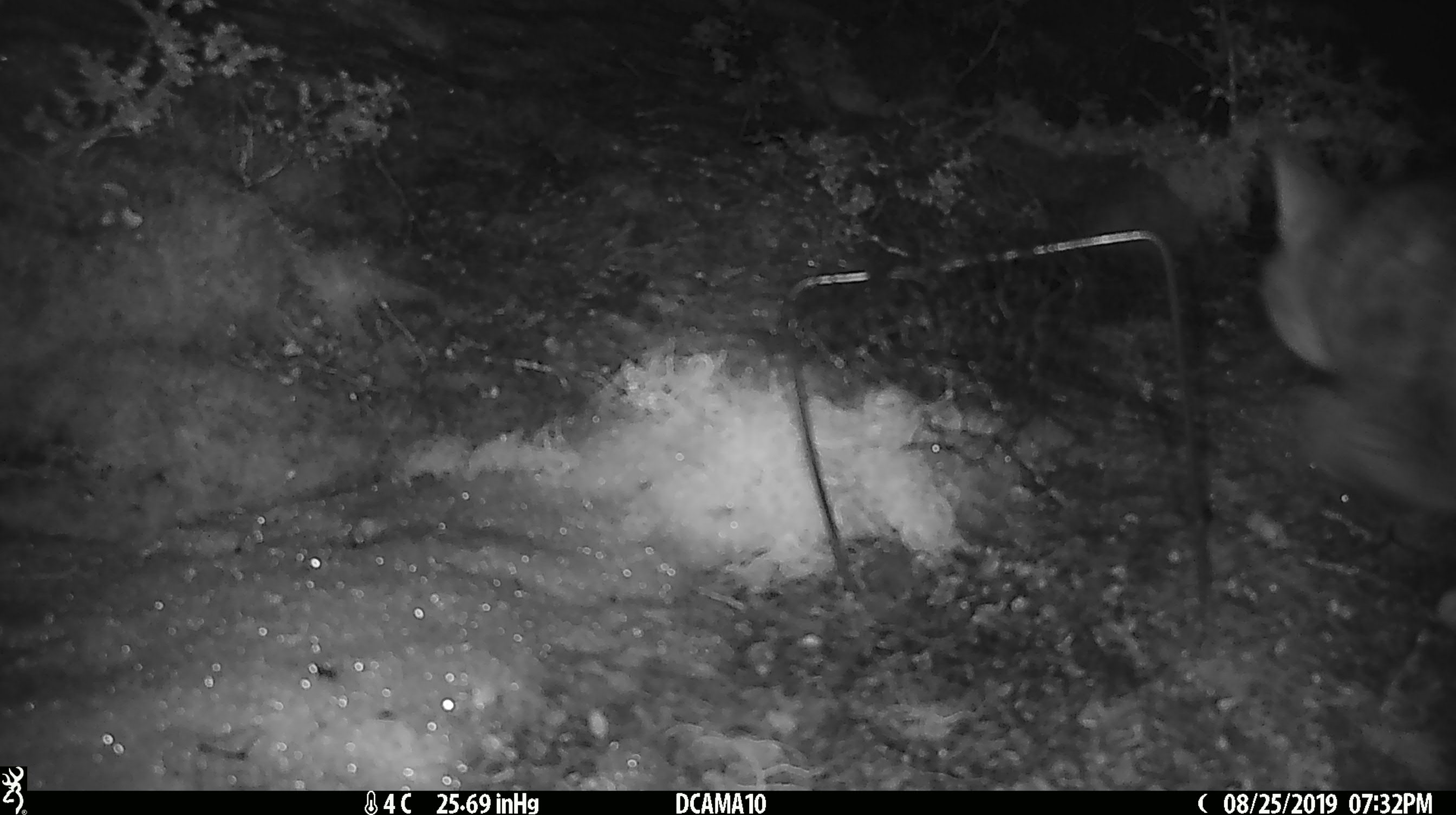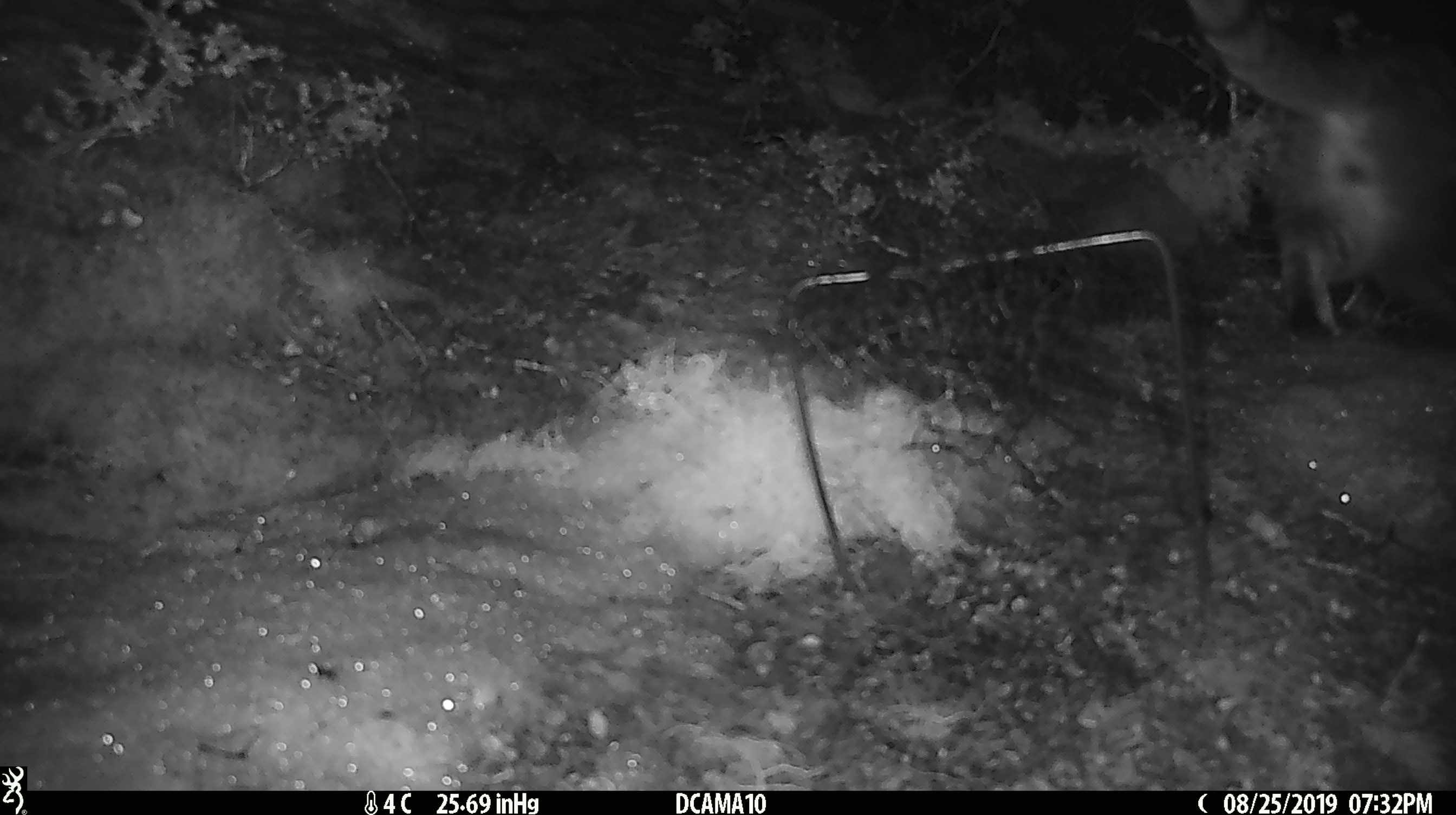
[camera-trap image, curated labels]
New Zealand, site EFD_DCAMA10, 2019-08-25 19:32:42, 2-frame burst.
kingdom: Animalia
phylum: Chordata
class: Mammalia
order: Carnivora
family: Felidae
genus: Felis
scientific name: Felis catus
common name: domestic cat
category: cat